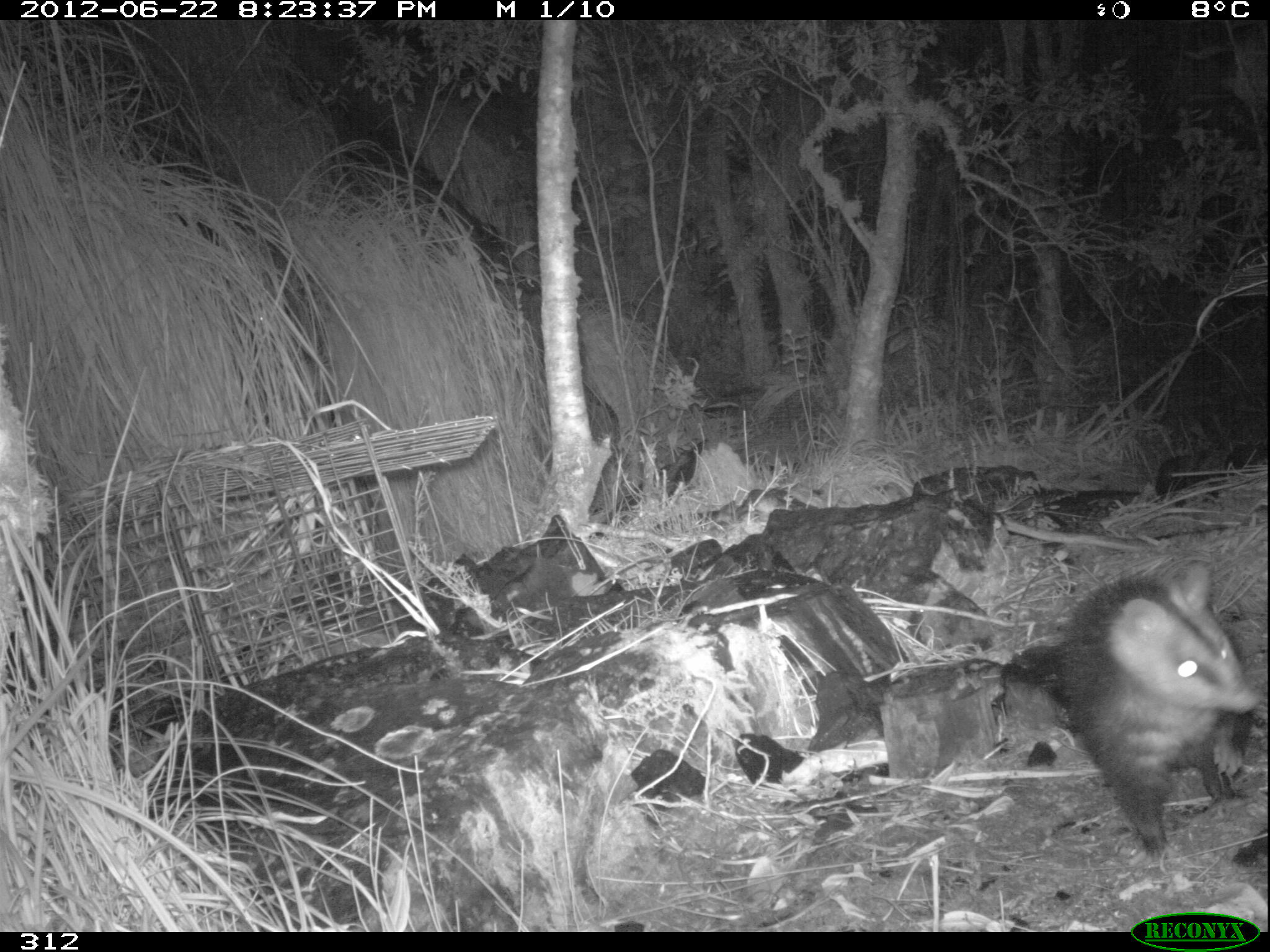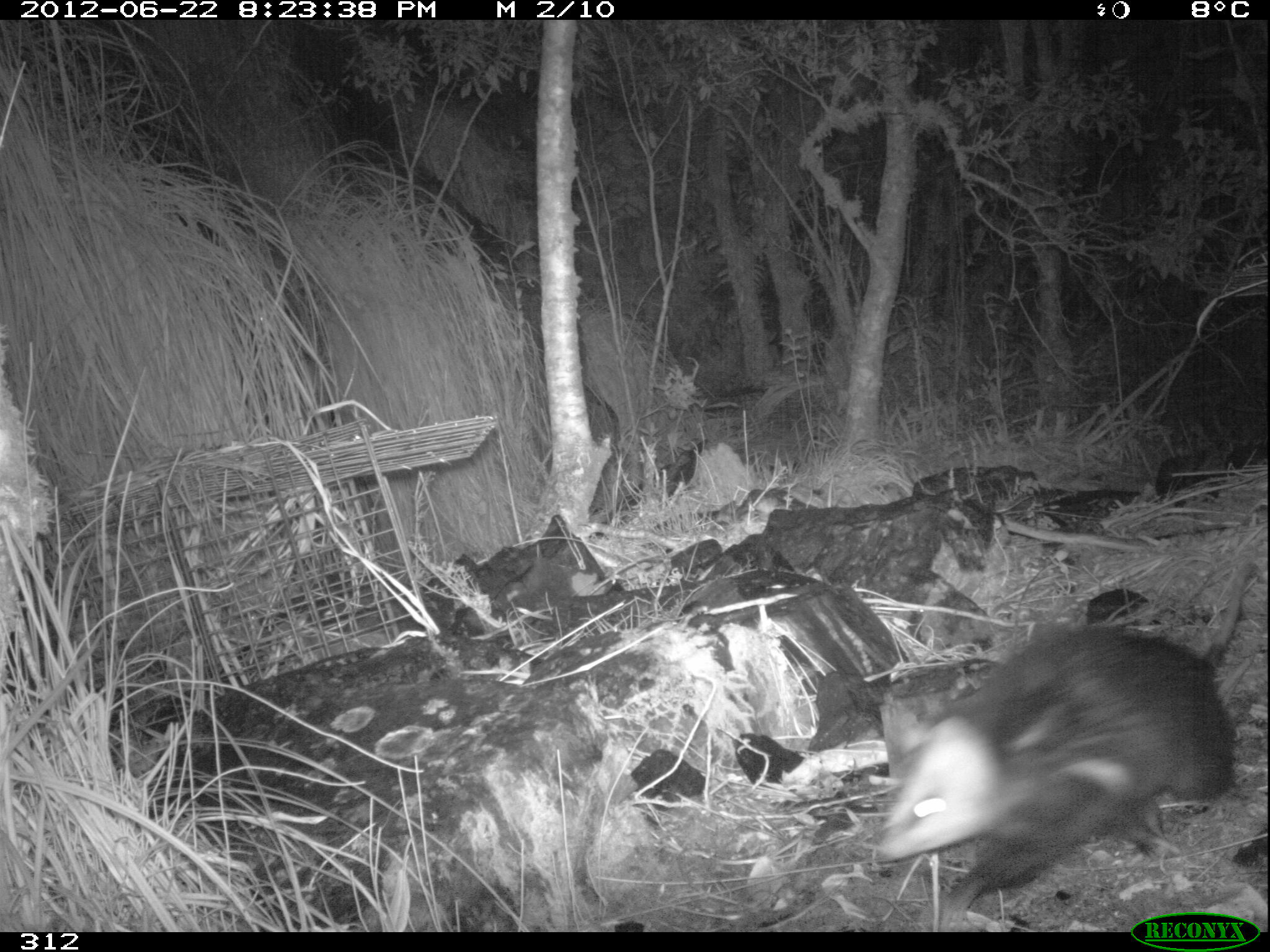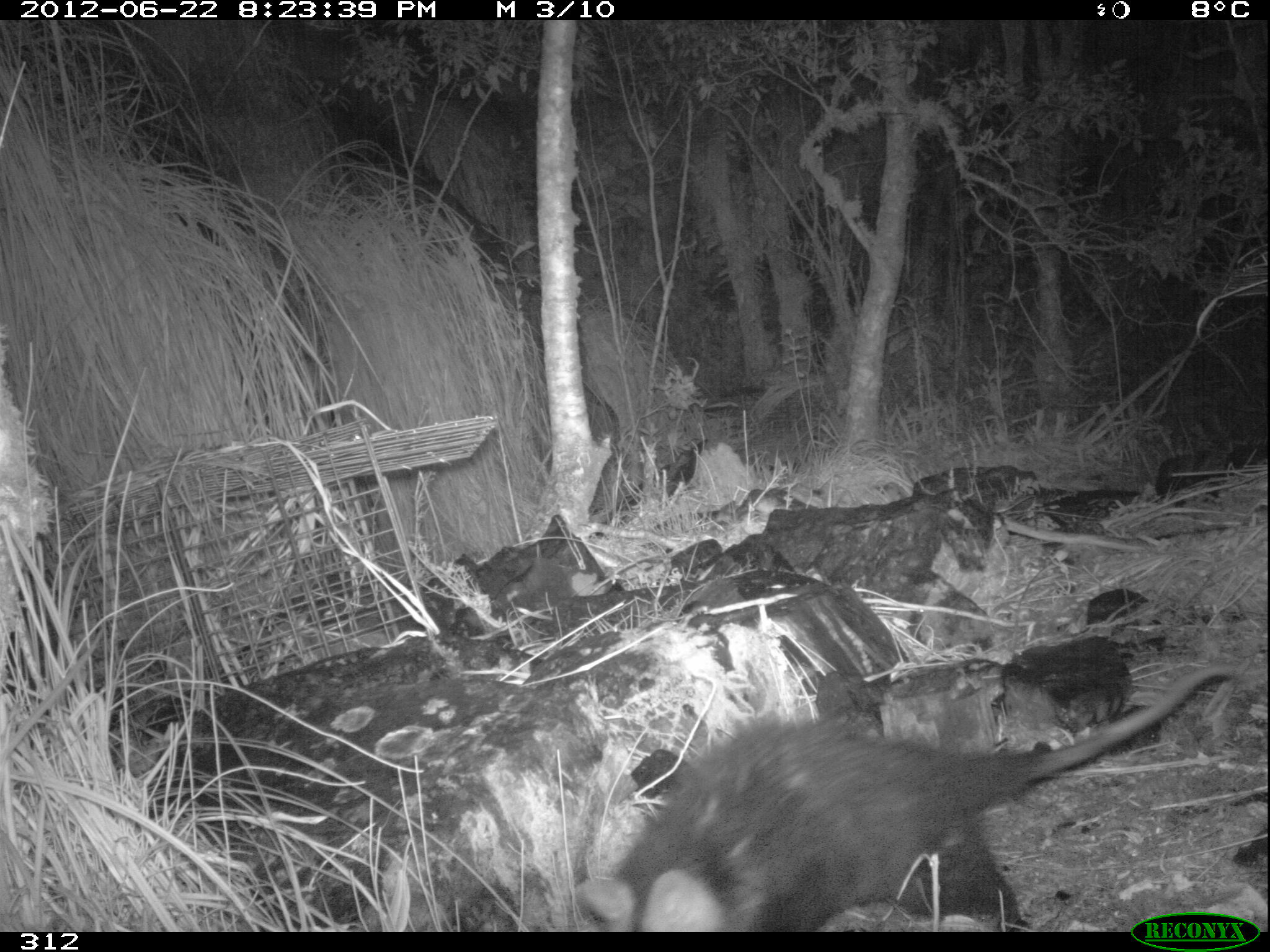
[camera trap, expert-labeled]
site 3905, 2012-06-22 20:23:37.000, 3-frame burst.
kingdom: Animalia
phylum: Chordata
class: Mammalia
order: Didelphimorphia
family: Didelphidae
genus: Didelphis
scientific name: Didelphis pernigra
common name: andean white-eared opossum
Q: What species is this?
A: Didelphis pernigra (andean white-eared opossum).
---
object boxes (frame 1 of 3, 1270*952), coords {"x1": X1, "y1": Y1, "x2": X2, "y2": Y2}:
didelphis pernigra: {"x1": 1048, "y1": 563, "x2": 1260, "y2": 864}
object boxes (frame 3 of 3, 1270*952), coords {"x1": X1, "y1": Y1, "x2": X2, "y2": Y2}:
didelphis pernigra: {"x1": 573, "y1": 661, "x2": 1240, "y2": 932}